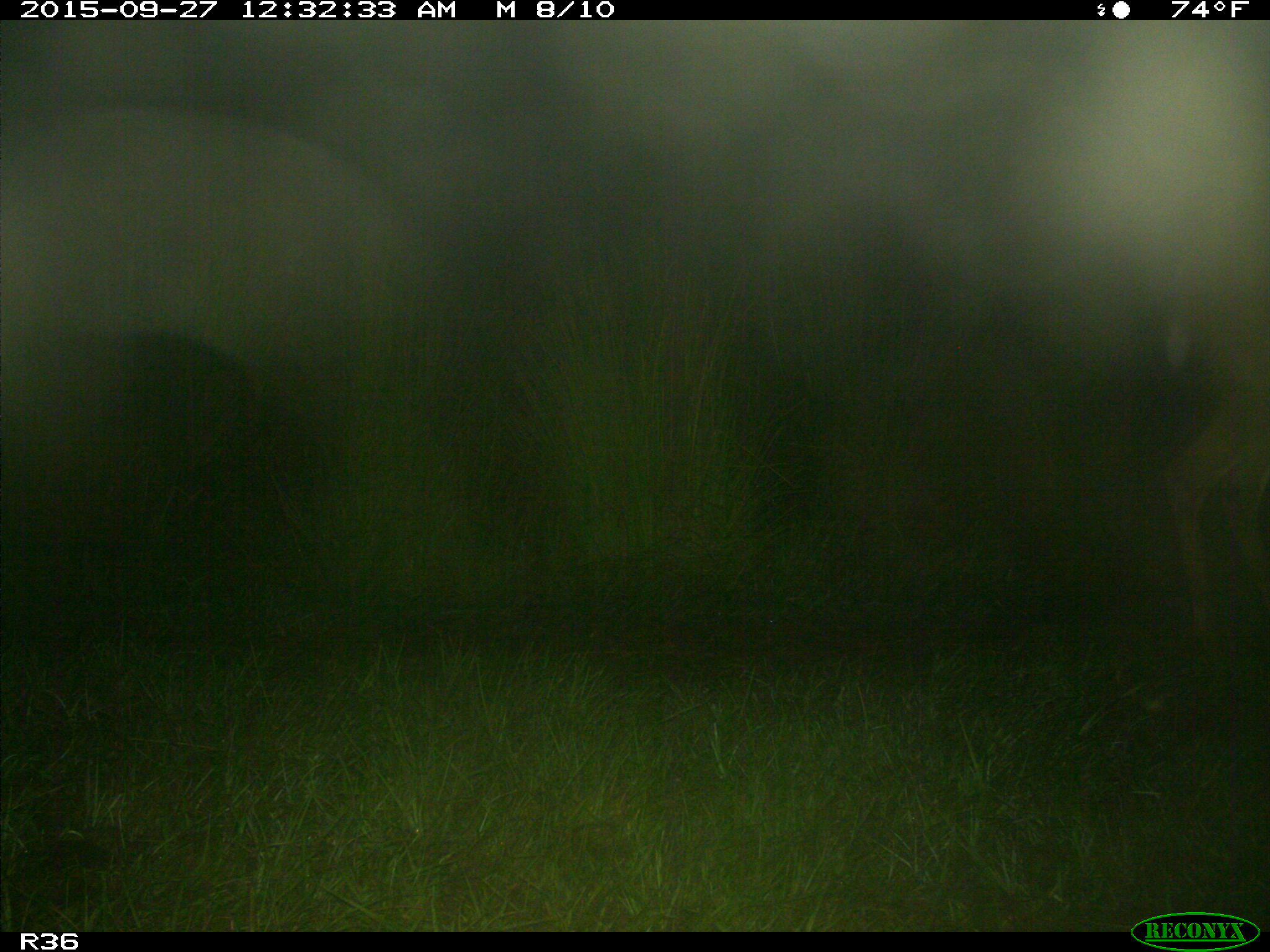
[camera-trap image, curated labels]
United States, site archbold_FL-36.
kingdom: Animalia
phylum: Chordata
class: Mammalia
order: Artiodactyla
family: Cervidae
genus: Odocoileus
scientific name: Odocoileus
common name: deer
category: unidentified deer